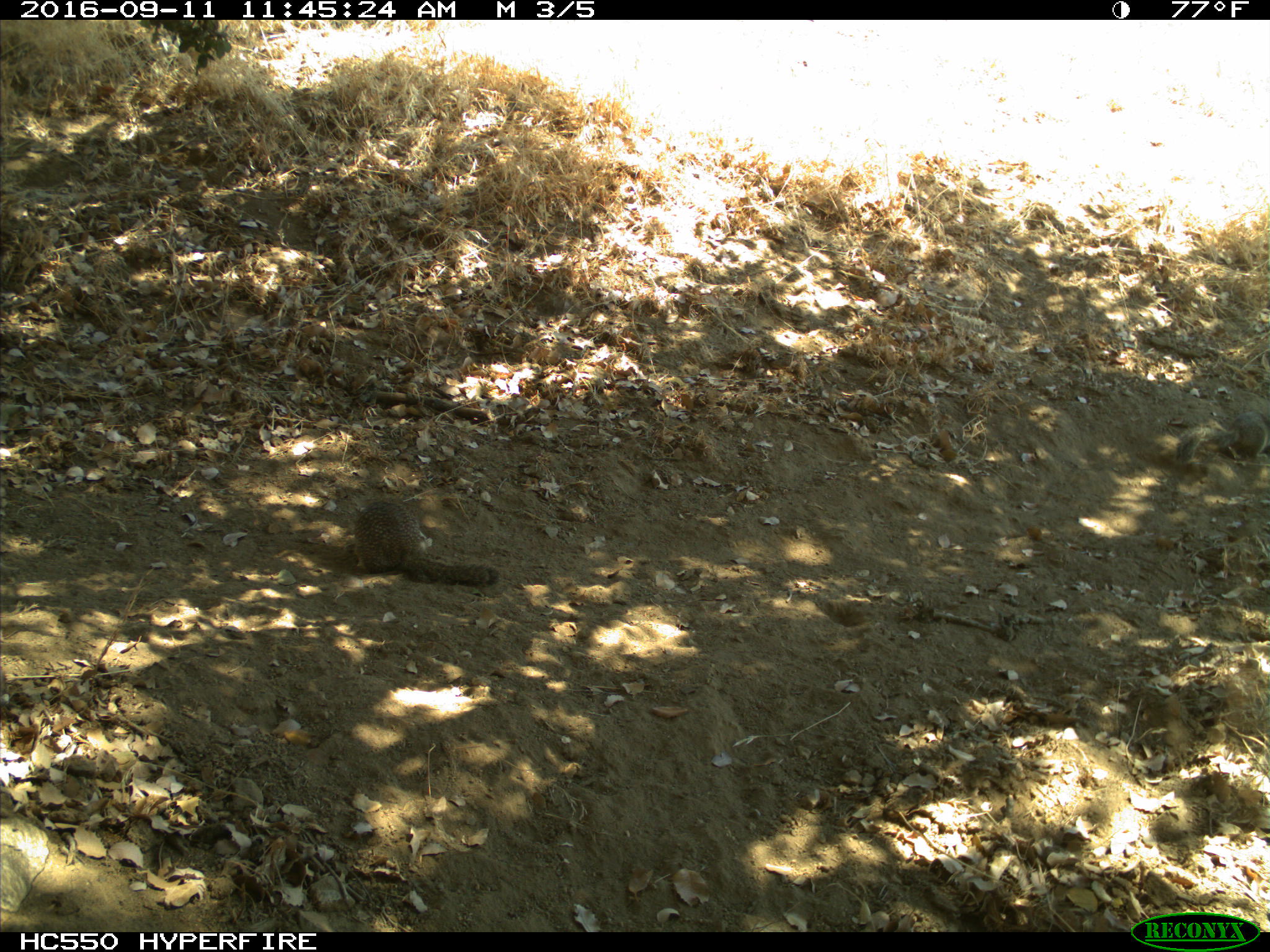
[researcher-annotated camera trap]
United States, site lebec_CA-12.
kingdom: Animalia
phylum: Chordata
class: Mammalia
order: Rodentia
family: Sciuridae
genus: Otospermophilus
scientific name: Otospermophilus beecheyi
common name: california ground squirrel